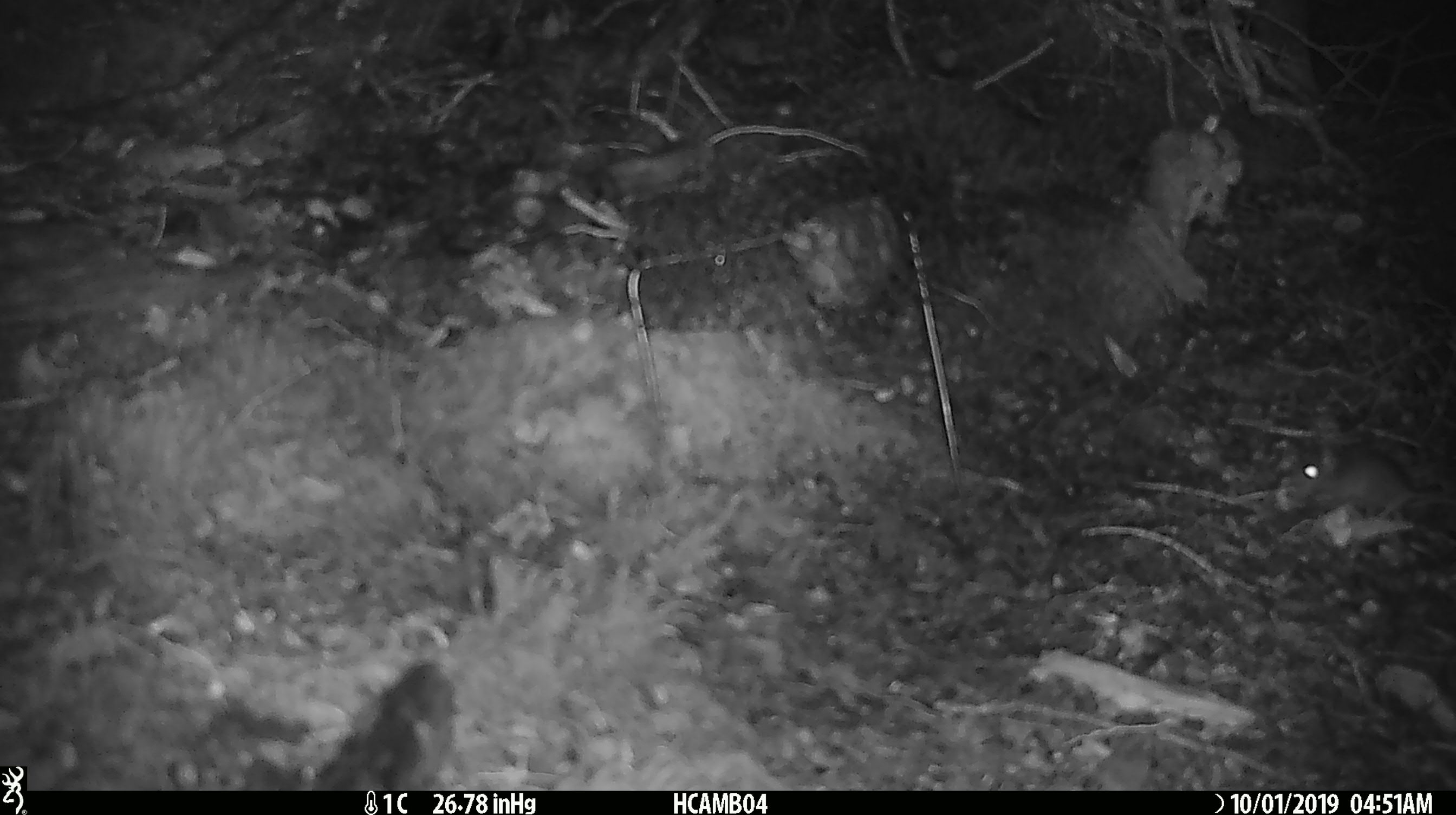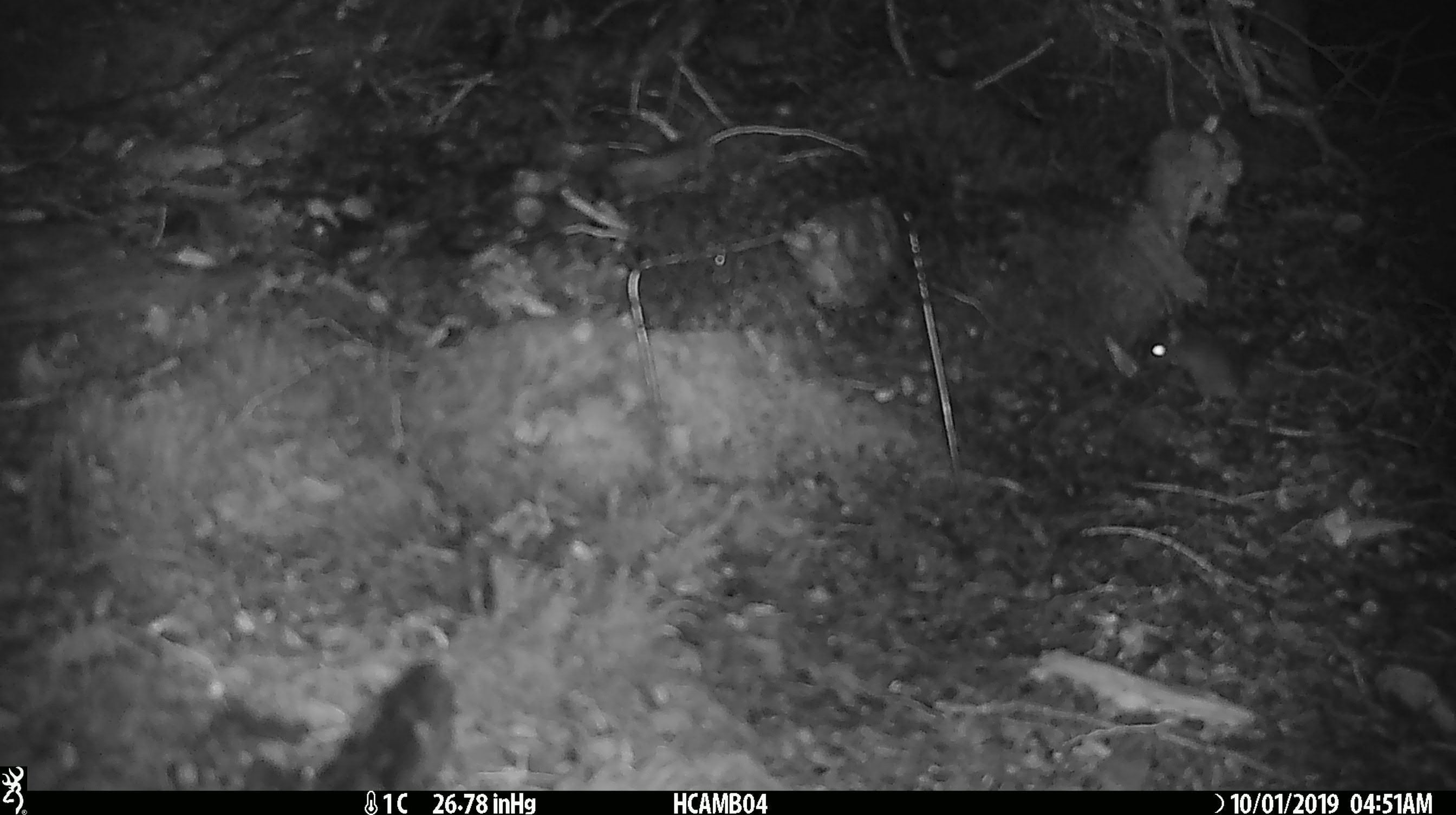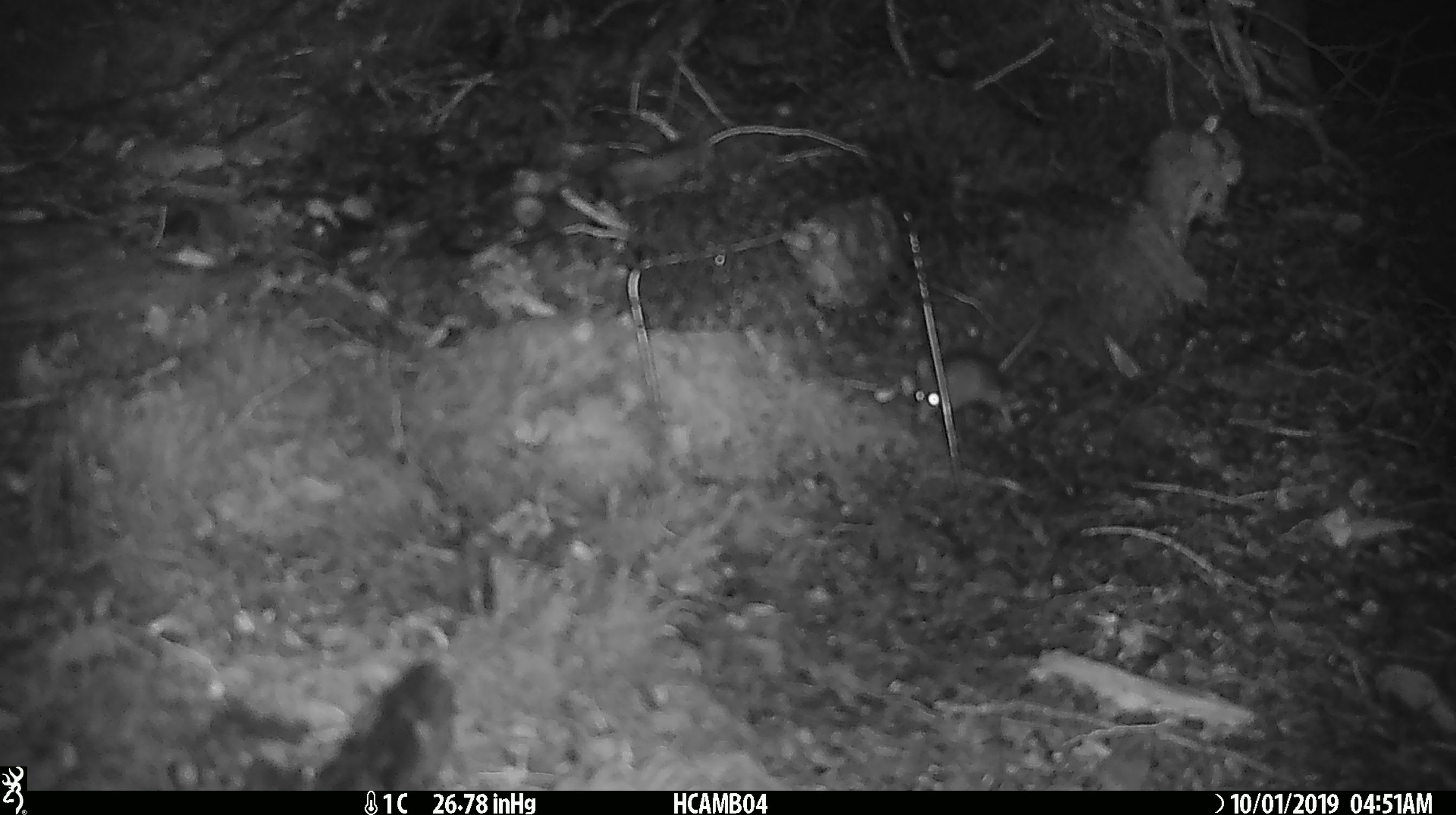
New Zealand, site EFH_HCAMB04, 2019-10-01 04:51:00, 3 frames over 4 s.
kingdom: Animalia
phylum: Chordata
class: Mammalia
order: Rodentia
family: Muridae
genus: Mus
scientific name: Mus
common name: mouse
Mouse (Mus).